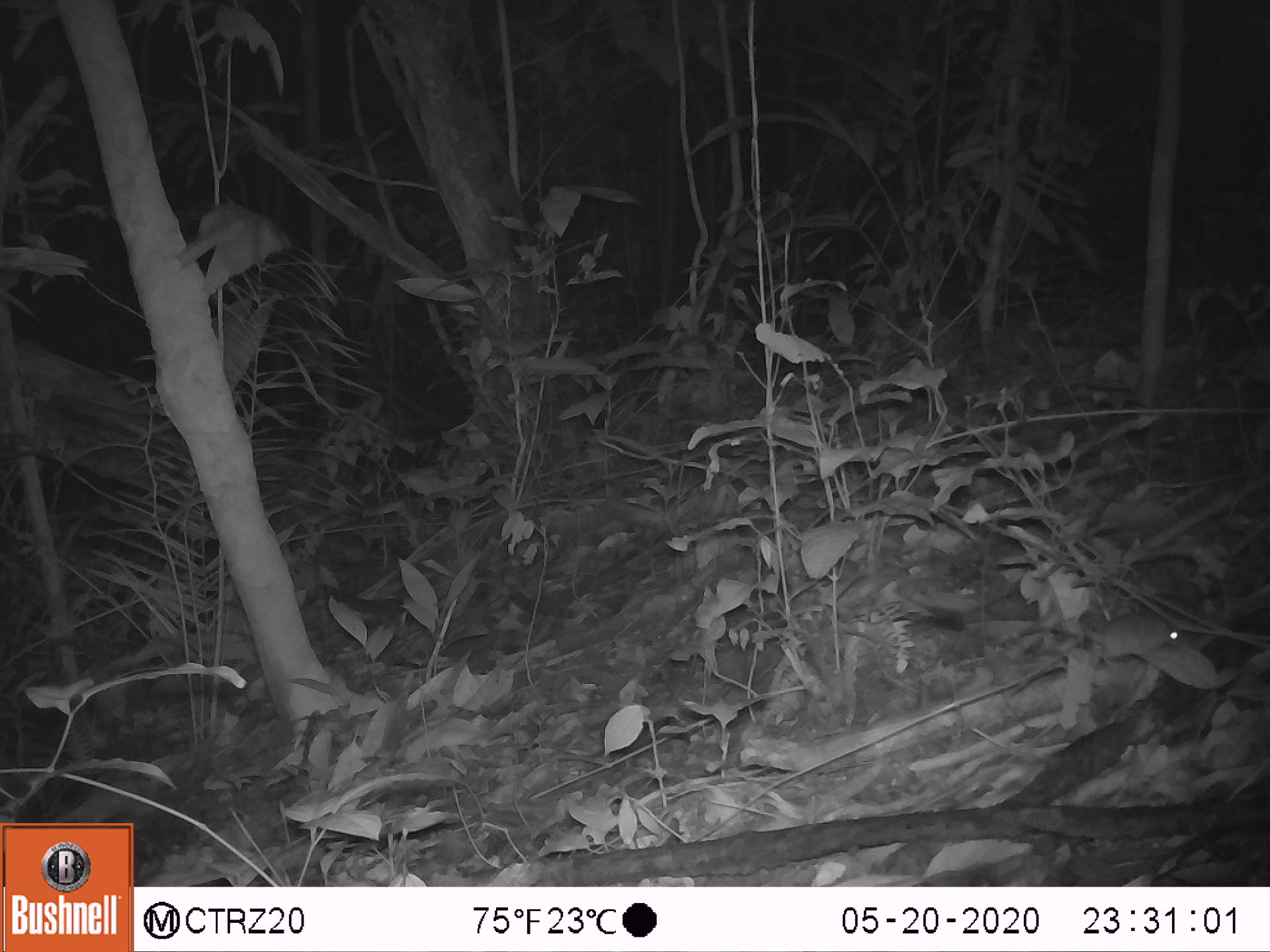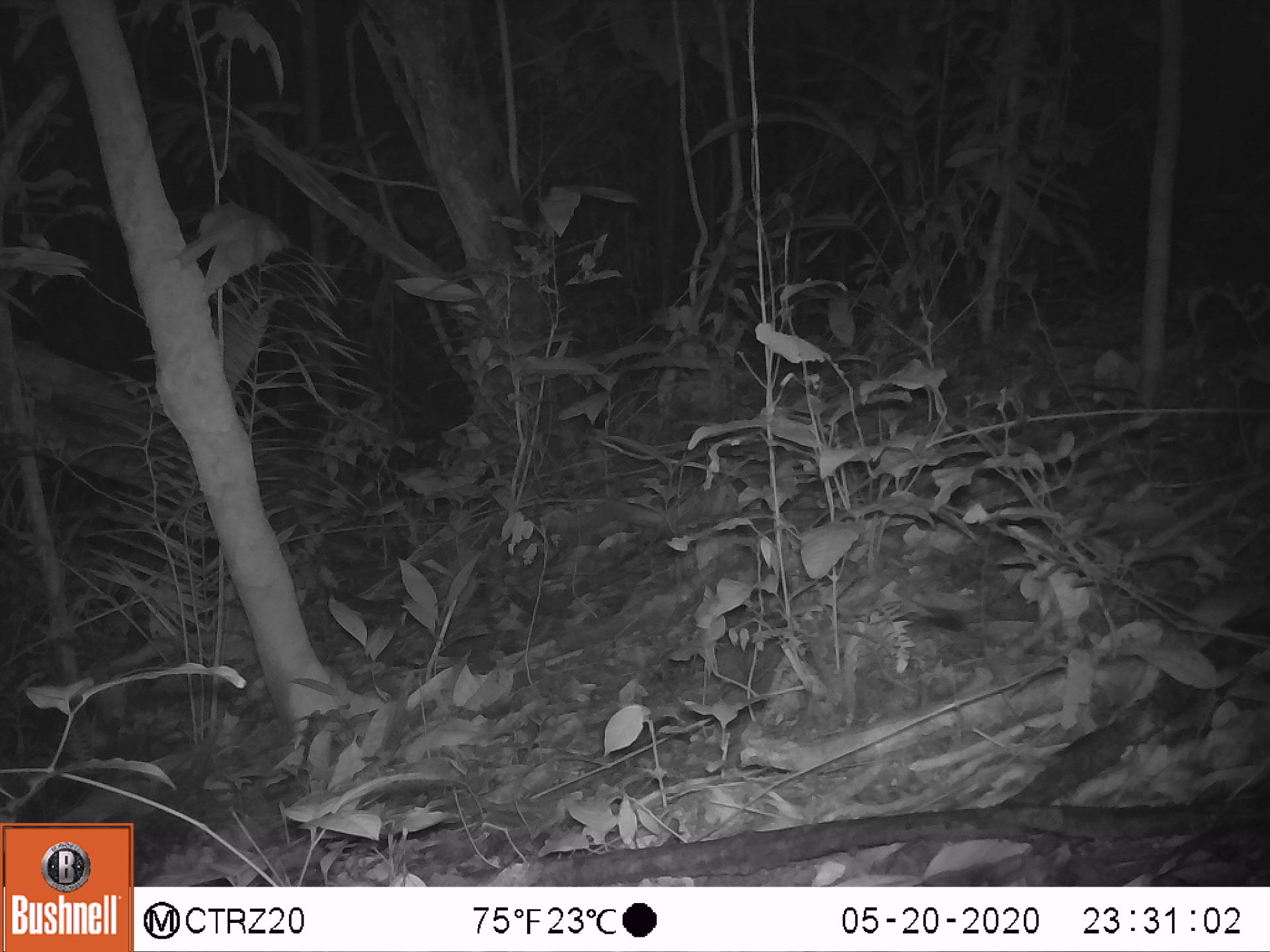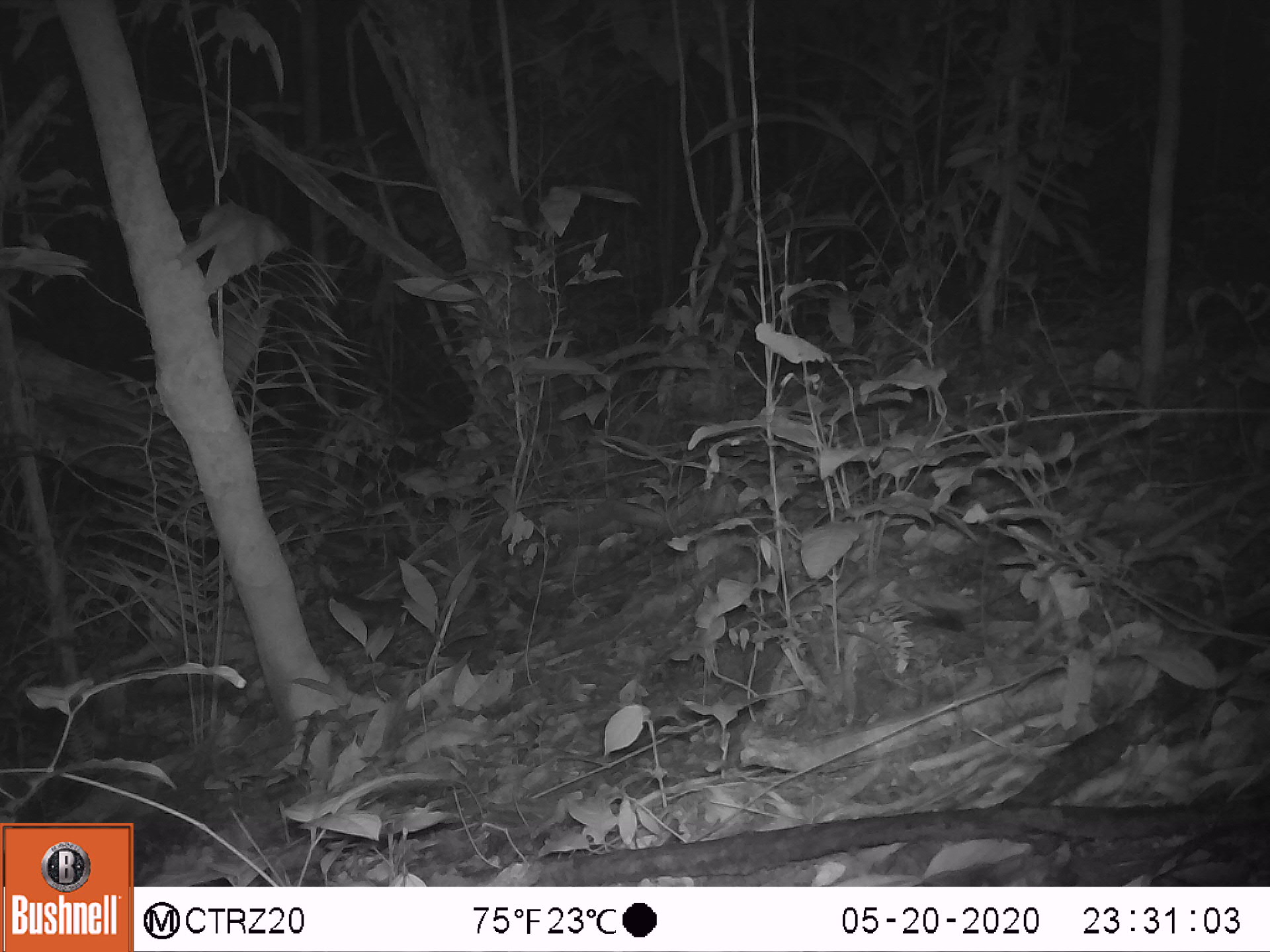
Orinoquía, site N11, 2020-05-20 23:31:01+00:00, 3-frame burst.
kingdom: Animalia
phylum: Chordata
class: Mammalia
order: Rodentia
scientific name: Rodentia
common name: rodent